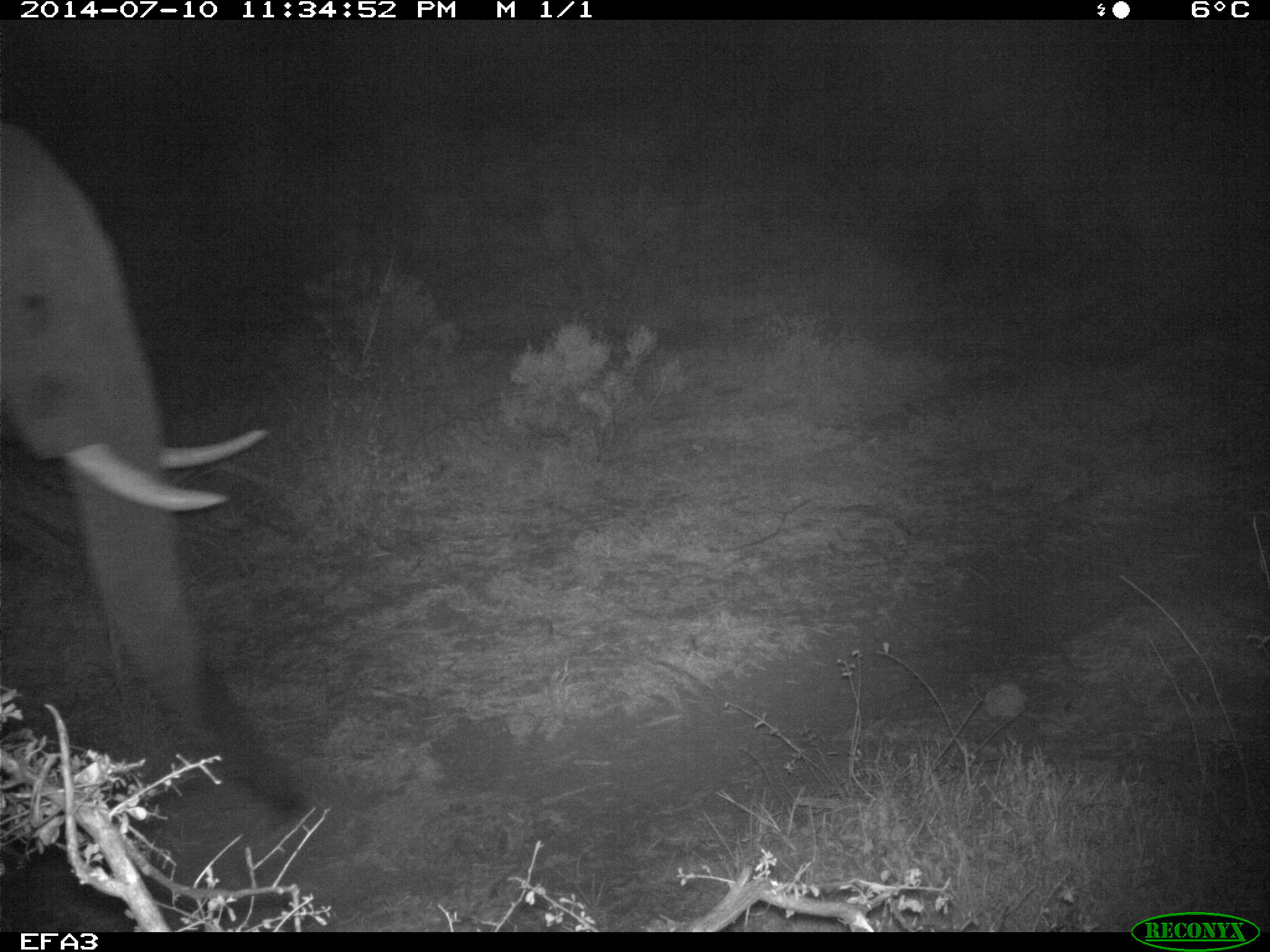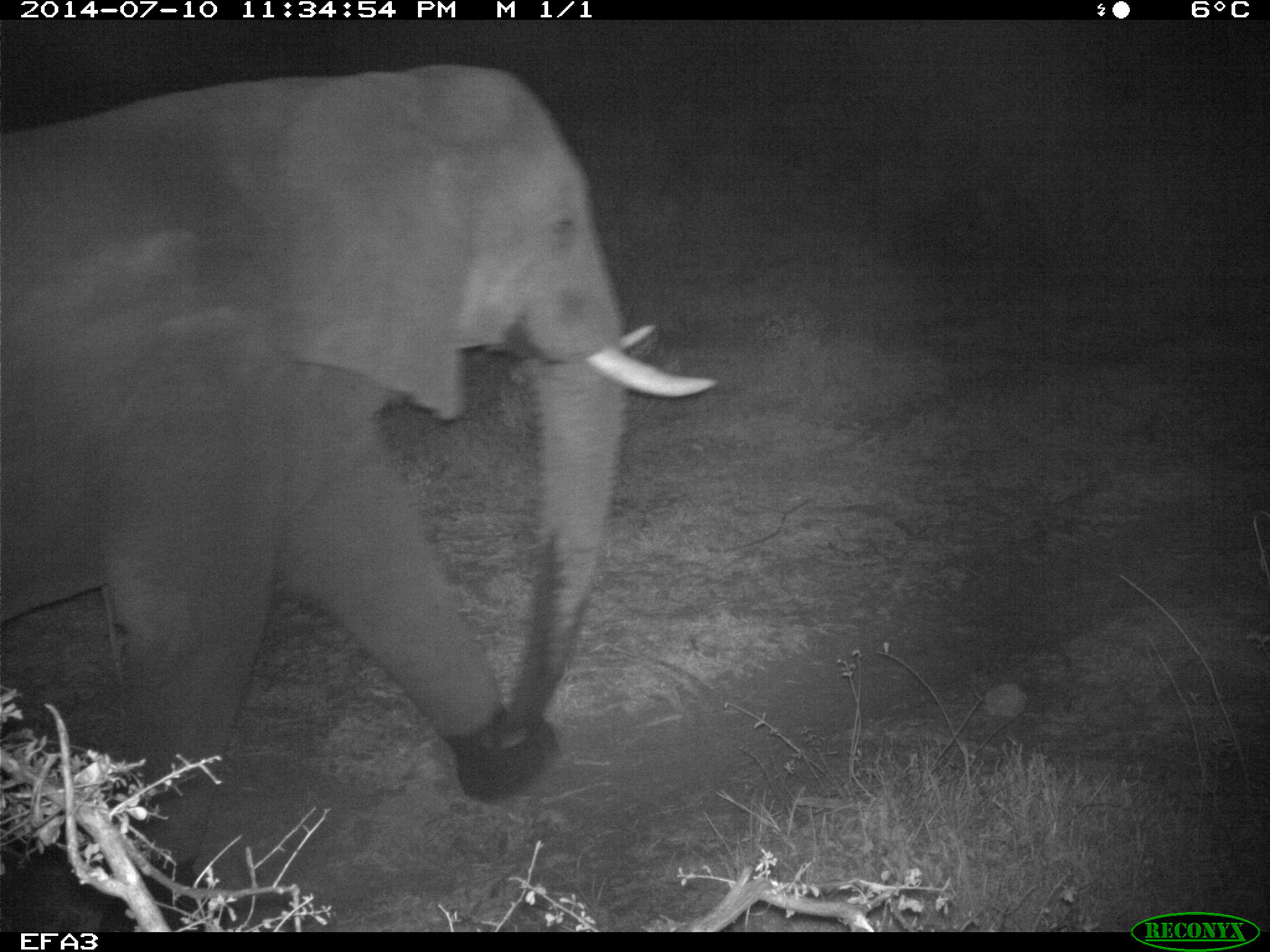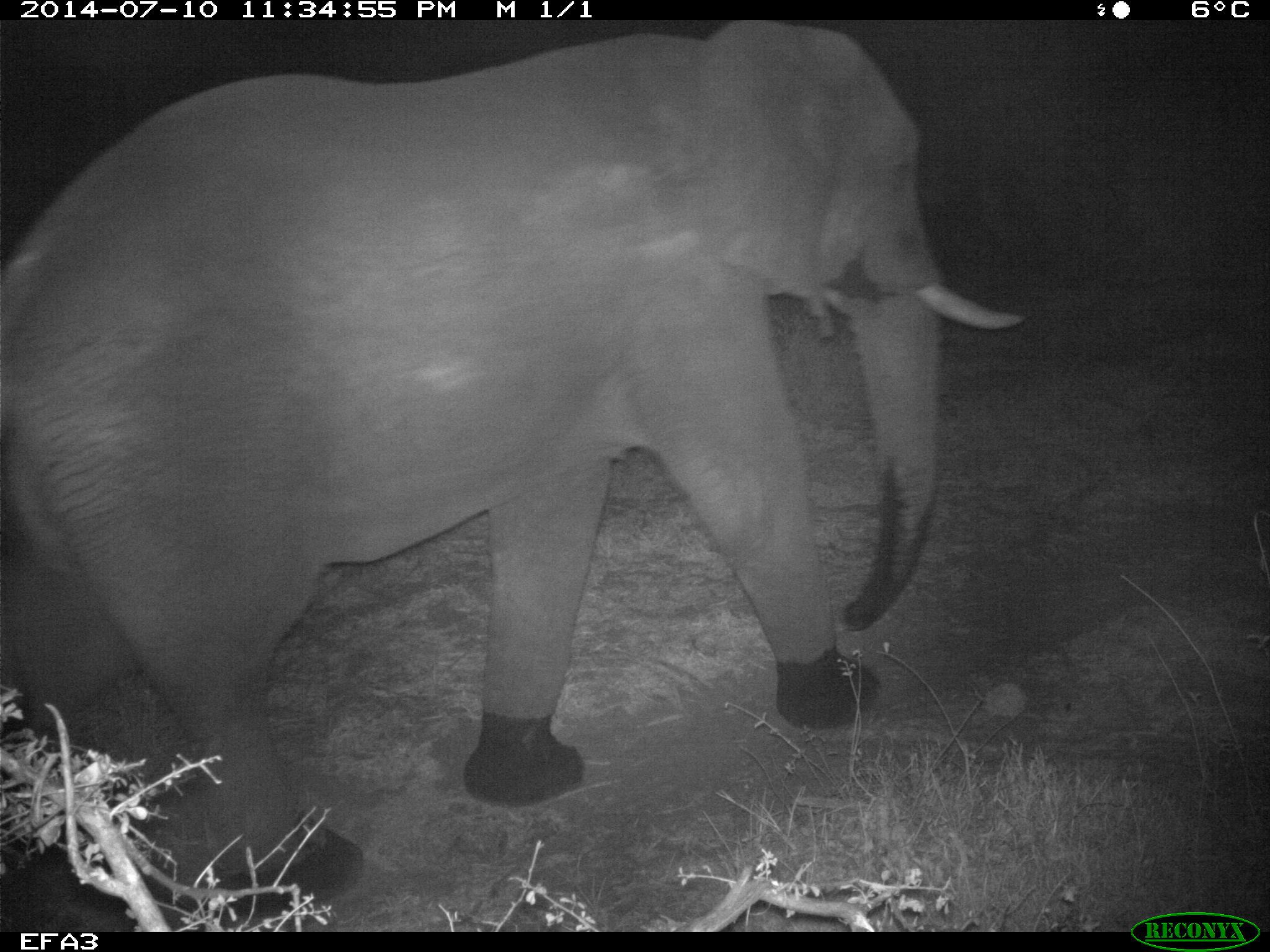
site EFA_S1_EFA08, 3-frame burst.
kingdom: Animalia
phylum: Chordata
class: Mammalia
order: Proboscidea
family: Elephantidae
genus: Loxodonta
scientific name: Loxodonta africana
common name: african bush elephant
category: elephant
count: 1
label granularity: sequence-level